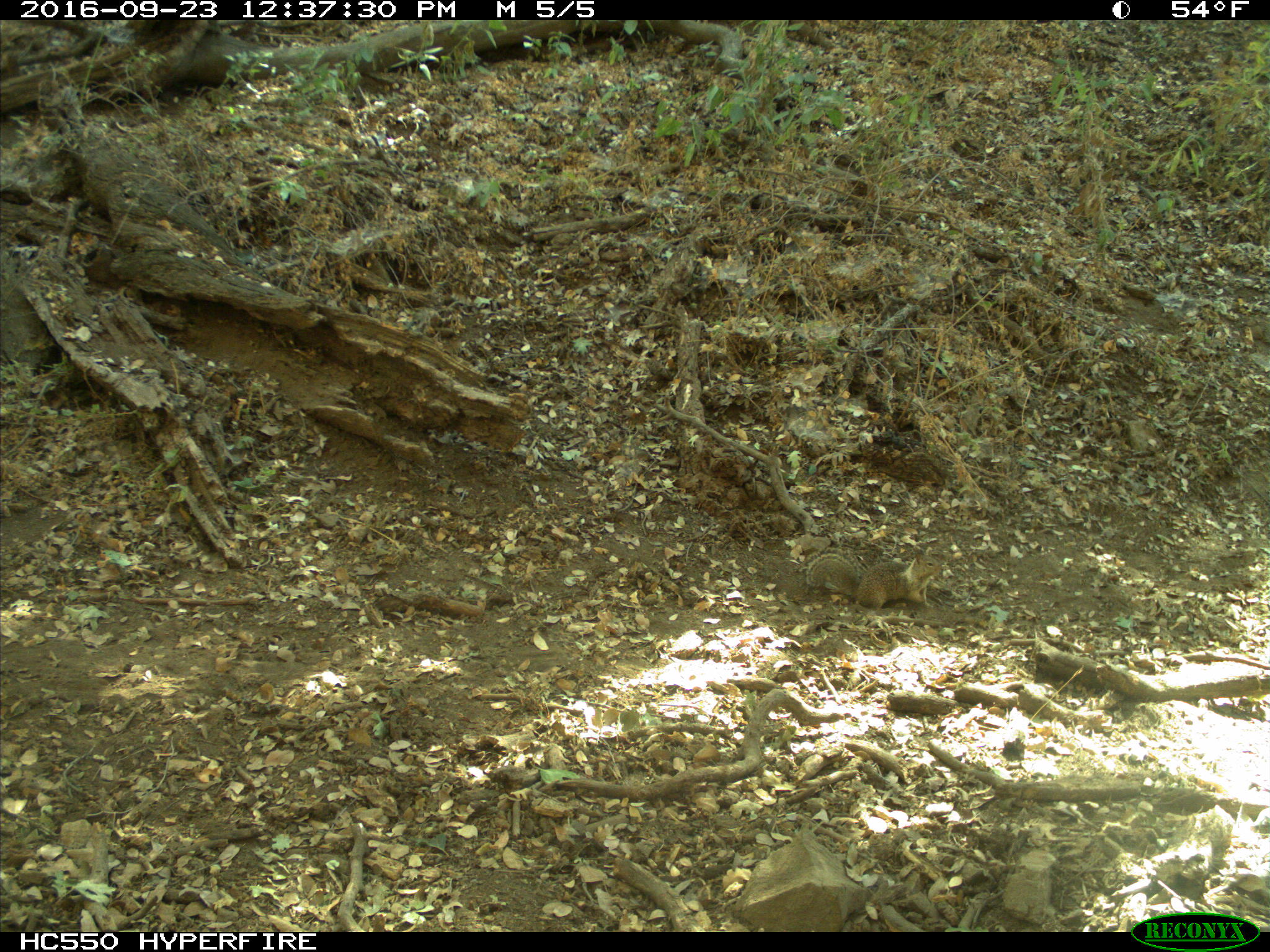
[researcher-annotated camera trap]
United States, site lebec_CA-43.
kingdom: Animalia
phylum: Chordata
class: Mammalia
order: Rodentia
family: Sciuridae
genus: Otospermophilus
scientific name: Otospermophilus beecheyi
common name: california ground squirrel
Otospermophilus beecheyi (california ground squirrel).